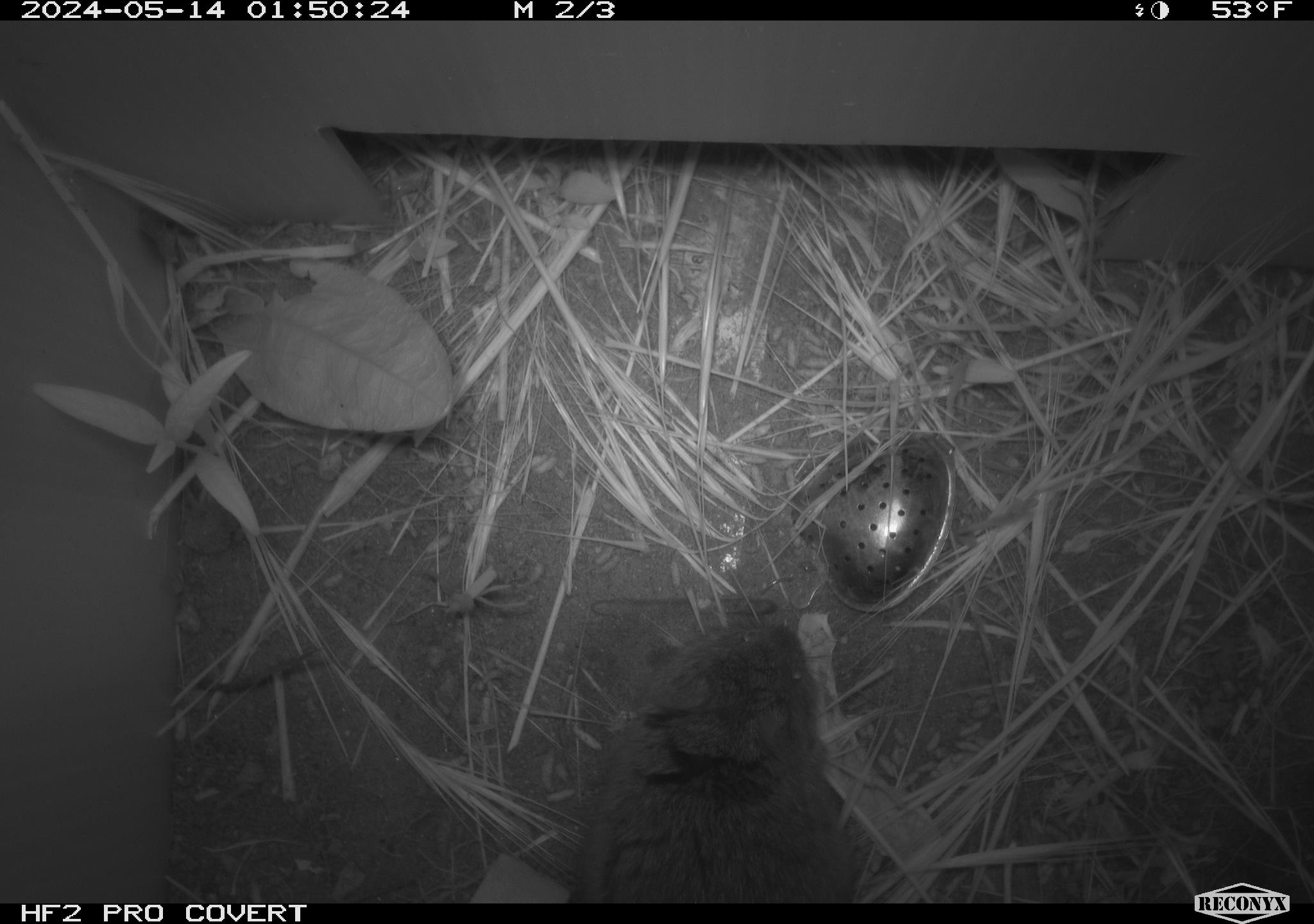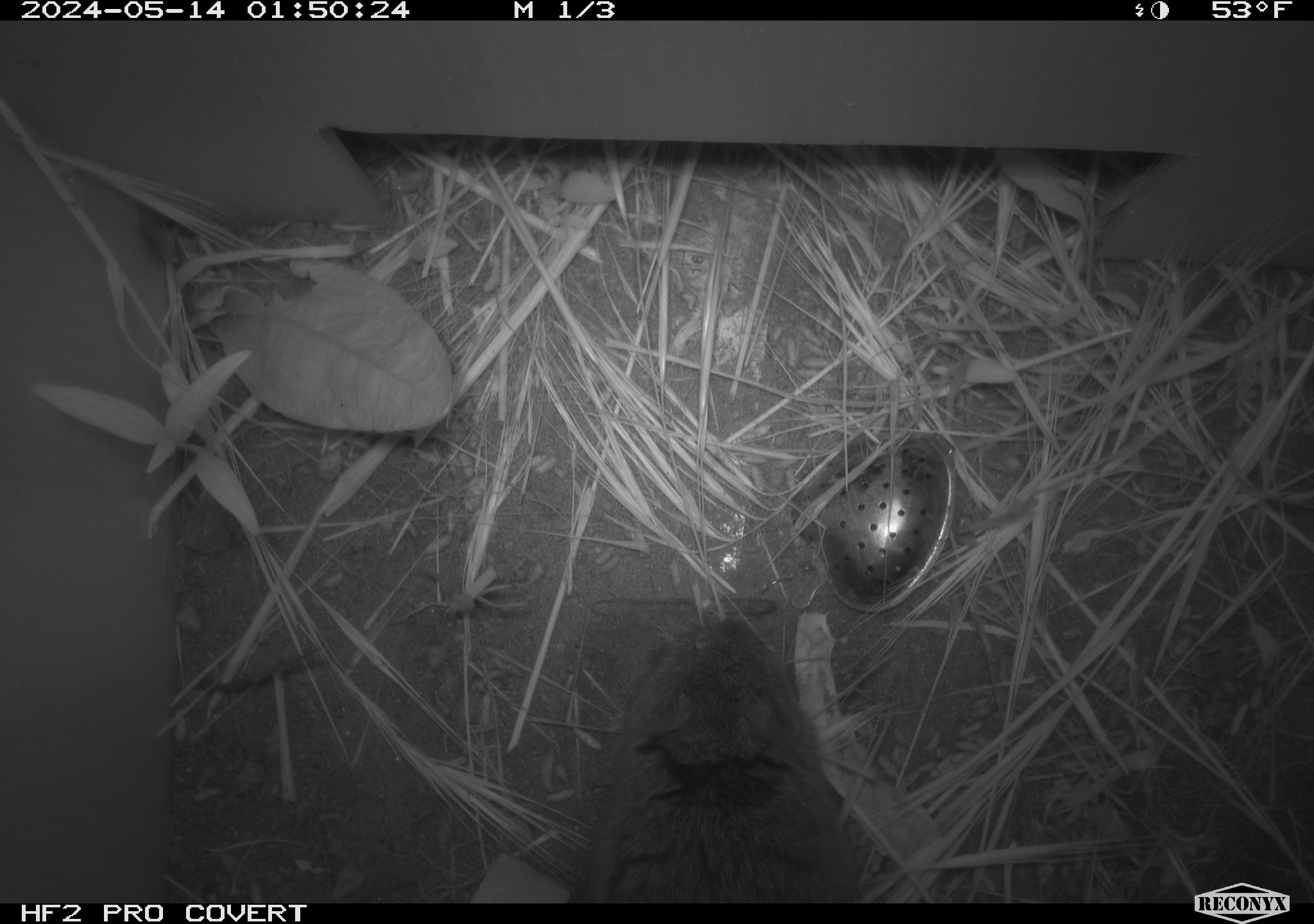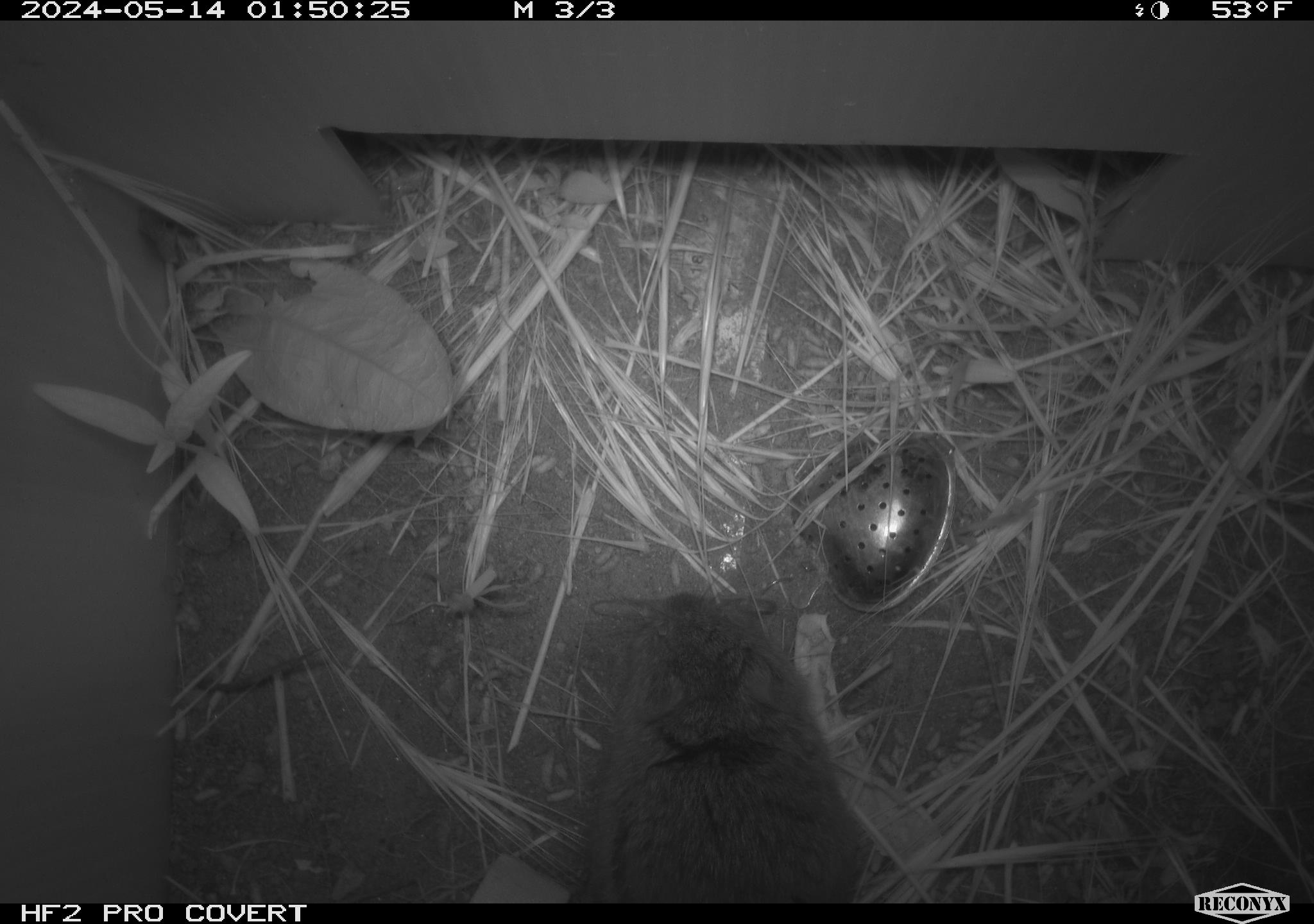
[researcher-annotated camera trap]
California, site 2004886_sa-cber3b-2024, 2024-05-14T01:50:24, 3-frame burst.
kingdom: Animalia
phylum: Chordata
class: Mammalia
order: Rodentia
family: Cricetidae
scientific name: Arvicolinae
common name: voles, lemmings, and muskrats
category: arvicolinae subfamily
Arvicolinae subfamily (voles, lemmings, and muskrats) (Arvicolinae).